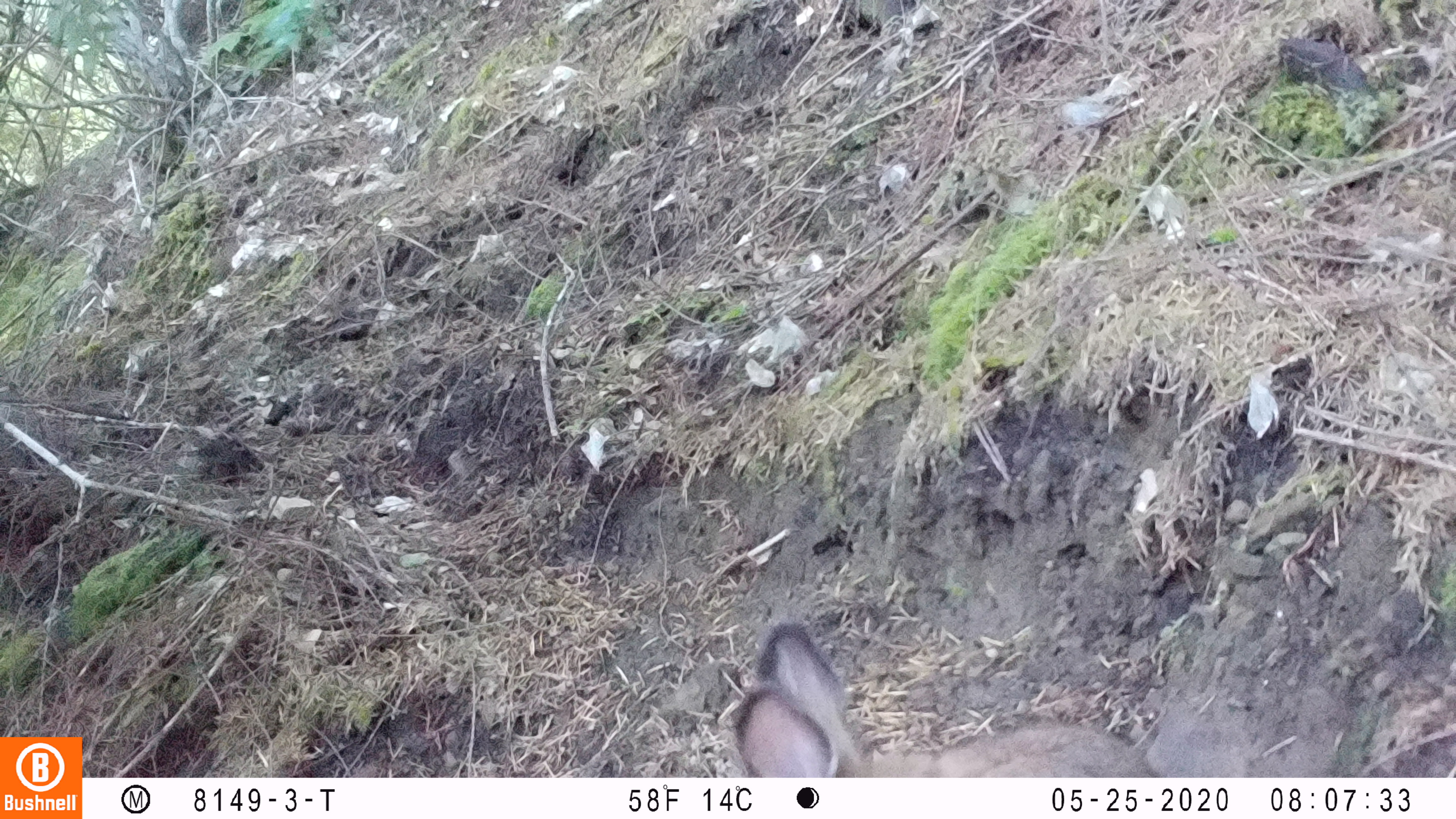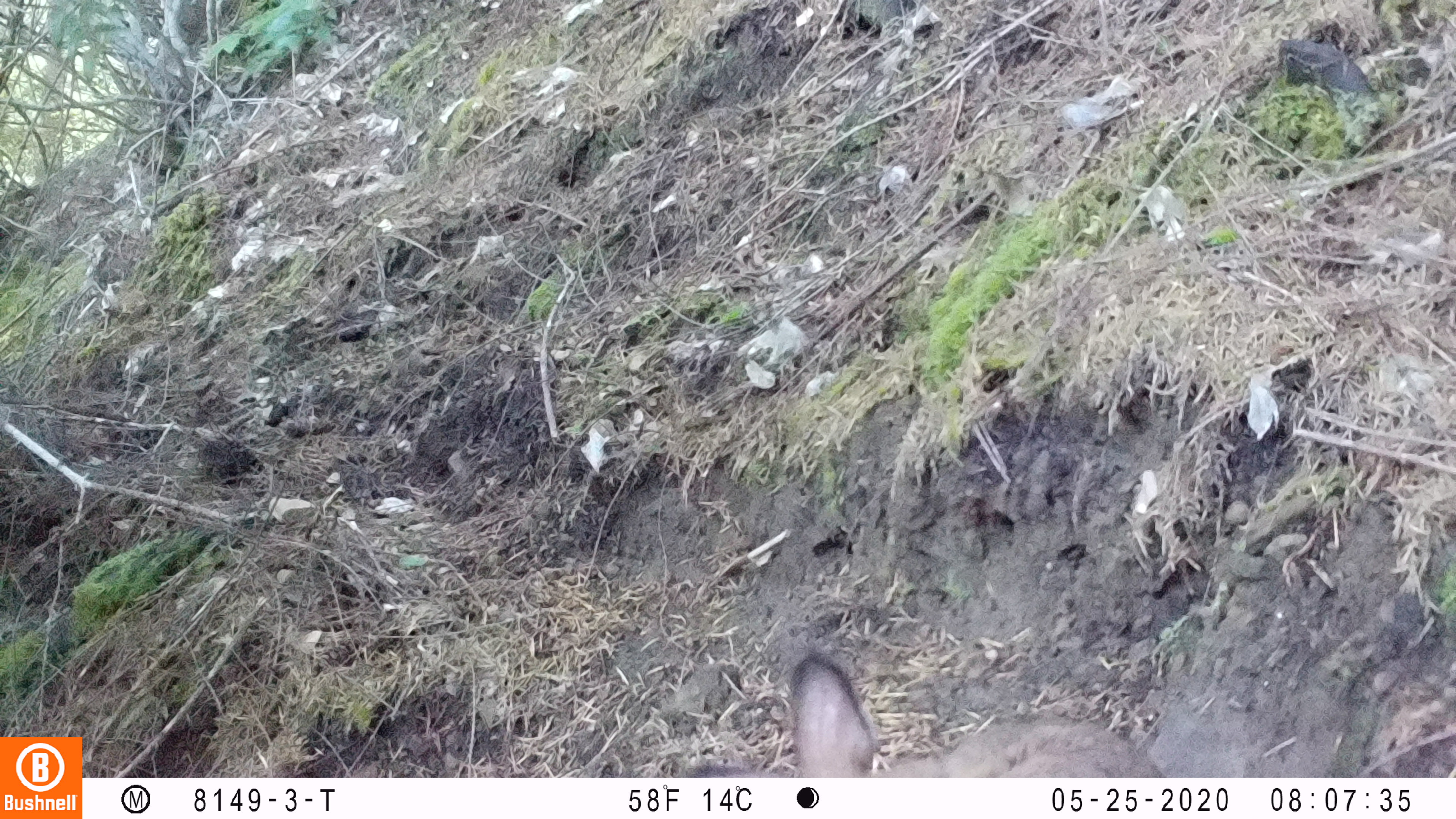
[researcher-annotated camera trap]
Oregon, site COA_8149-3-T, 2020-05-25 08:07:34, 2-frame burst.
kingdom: Animalia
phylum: Chordata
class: Mammalia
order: Lagomorpha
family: Leporidae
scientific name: Leporidae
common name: hares and rabbits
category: leporidae family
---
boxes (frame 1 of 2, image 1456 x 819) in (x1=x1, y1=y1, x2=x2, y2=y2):
leporidae family: (x1=727, y1=620, x2=1158, y2=770)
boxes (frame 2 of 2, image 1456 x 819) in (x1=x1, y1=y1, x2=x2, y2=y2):
leporidae family: (x1=783, y1=649, x2=1165, y2=774)